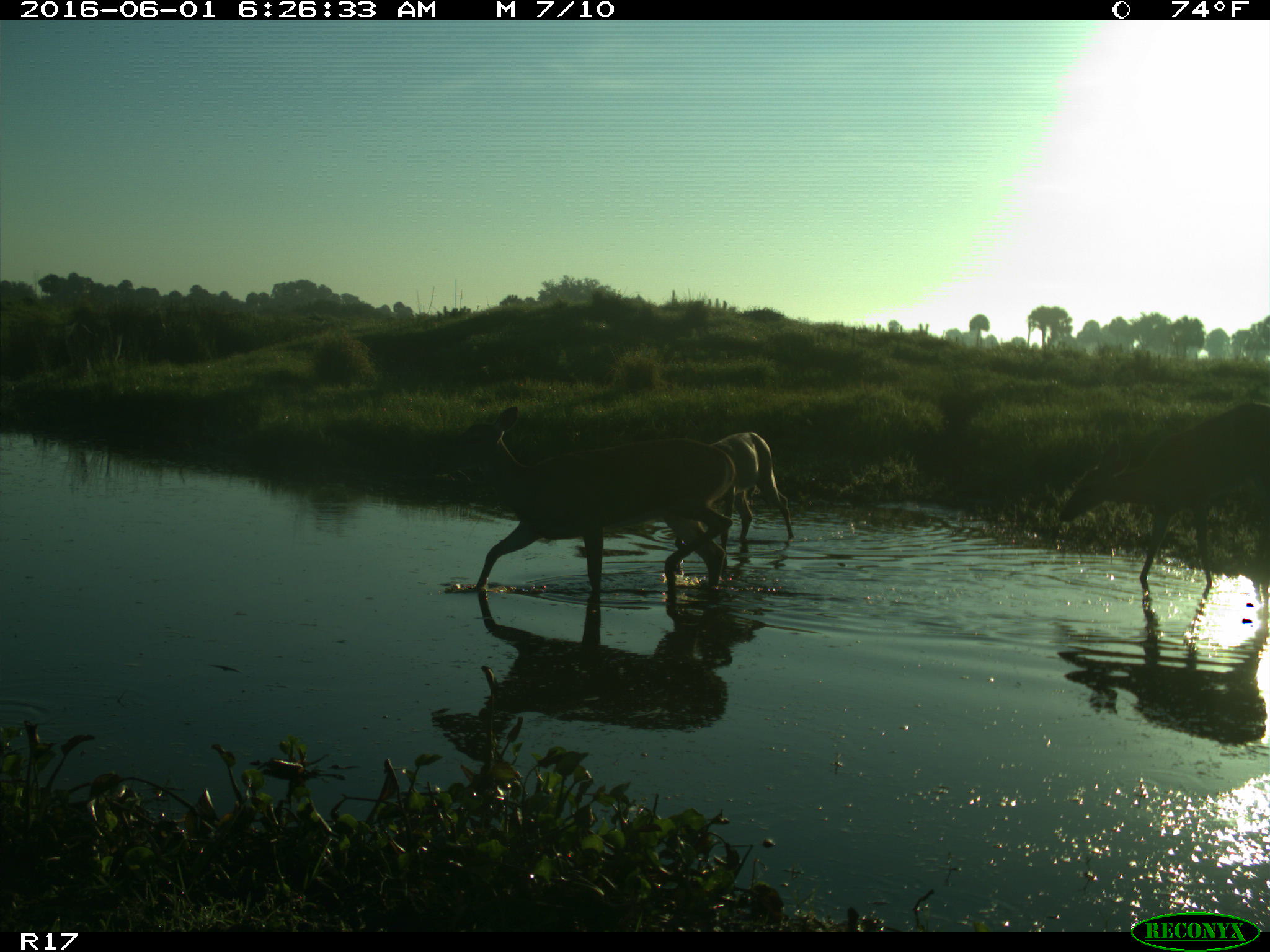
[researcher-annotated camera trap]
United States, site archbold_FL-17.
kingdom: Animalia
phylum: Chordata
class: Mammalia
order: Artiodactyla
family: Cervidae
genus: Odocoileus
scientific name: Odocoileus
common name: deer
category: unidentified deer